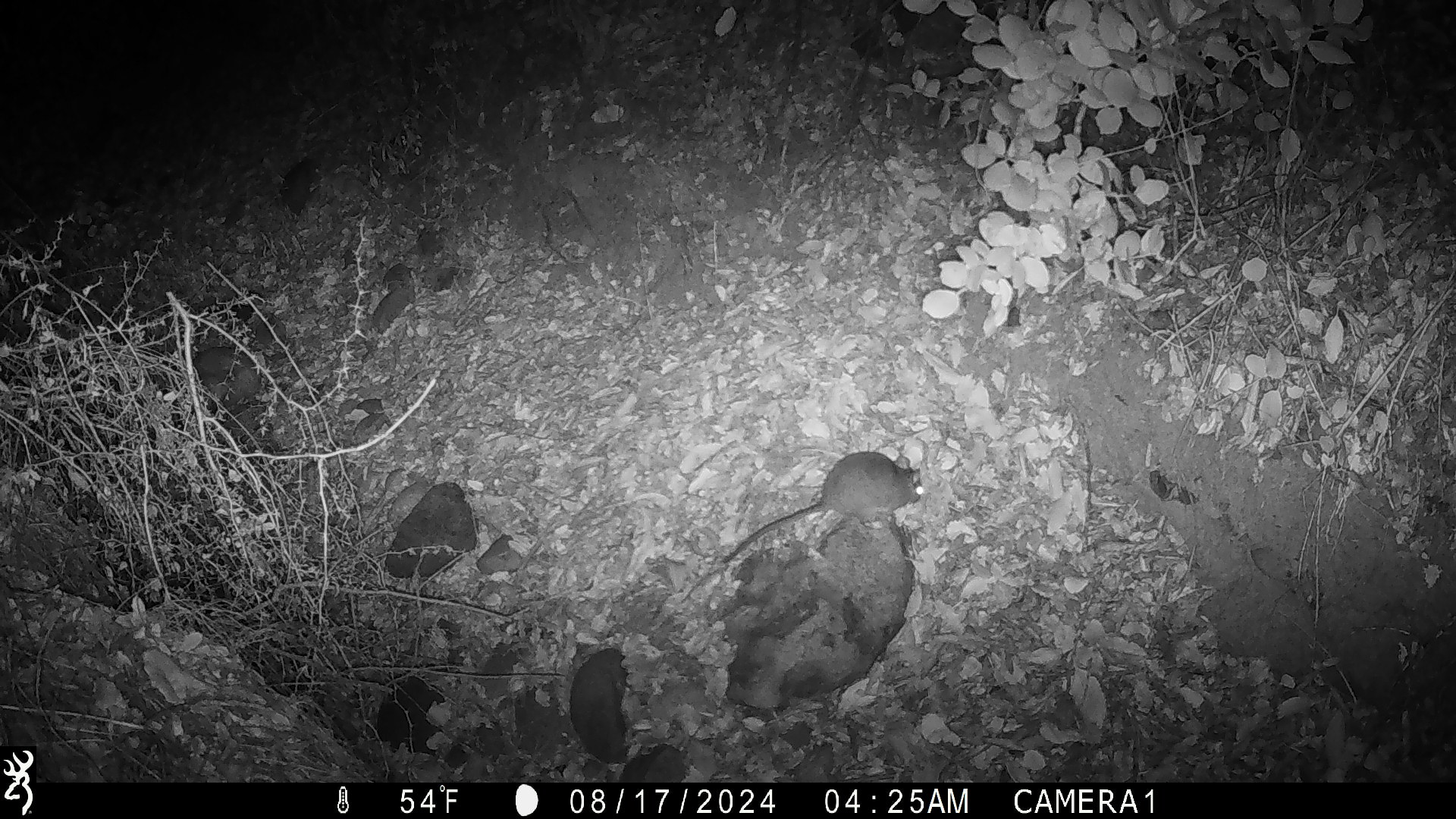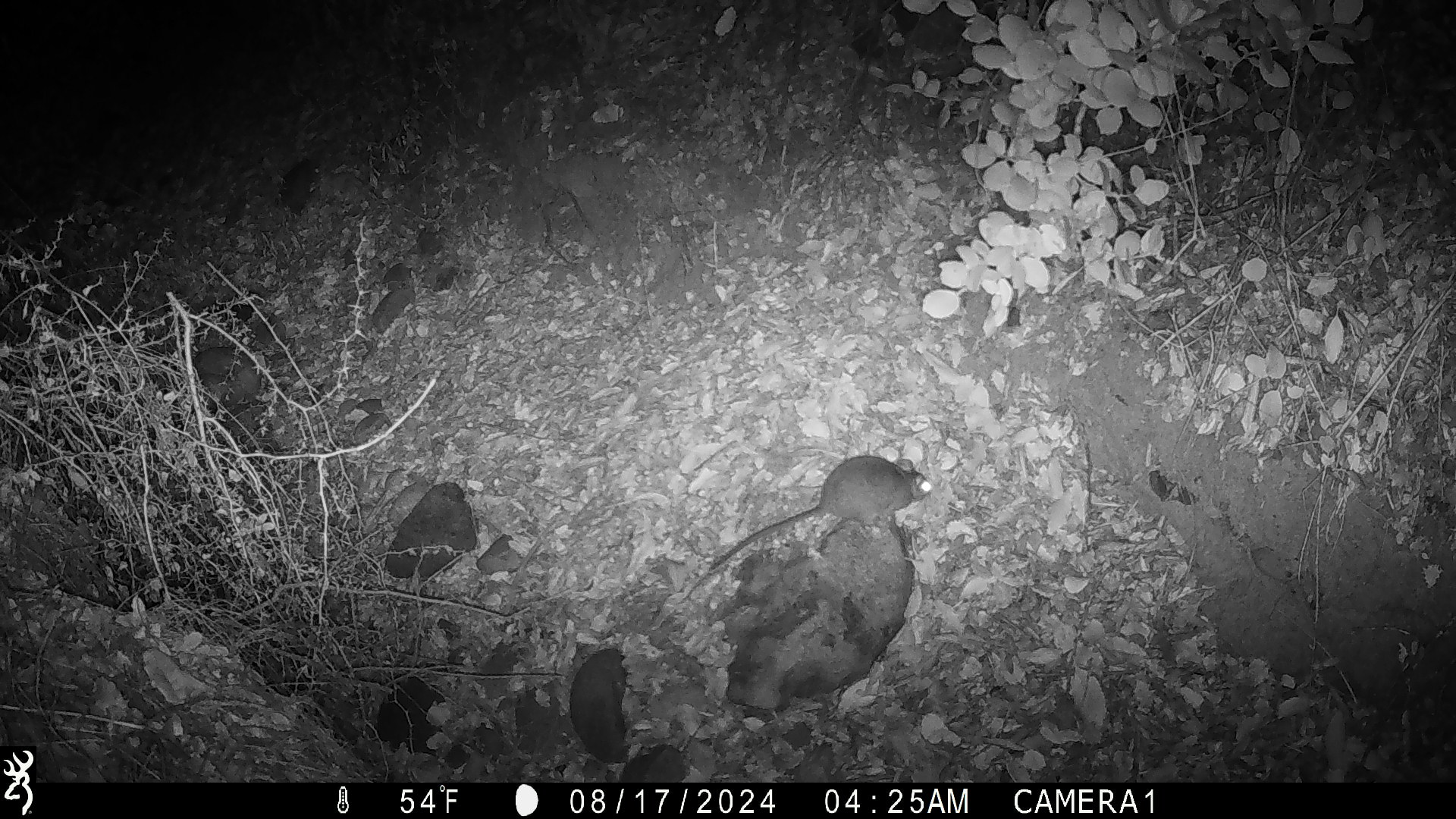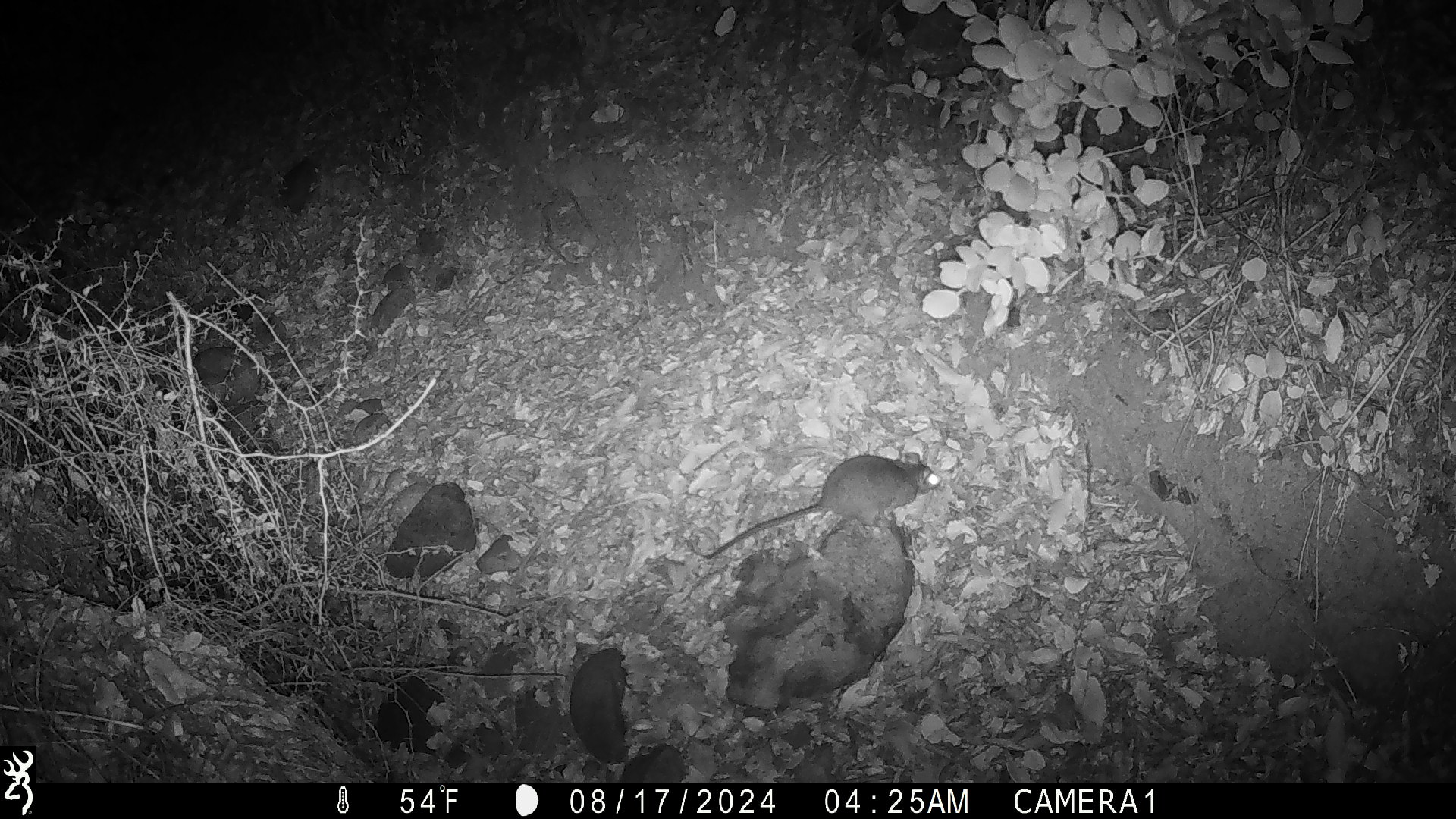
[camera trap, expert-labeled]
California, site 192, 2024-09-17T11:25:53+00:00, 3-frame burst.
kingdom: Animalia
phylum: Chordata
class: Mammalia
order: Rodentia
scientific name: Rodentia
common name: mouse or rat